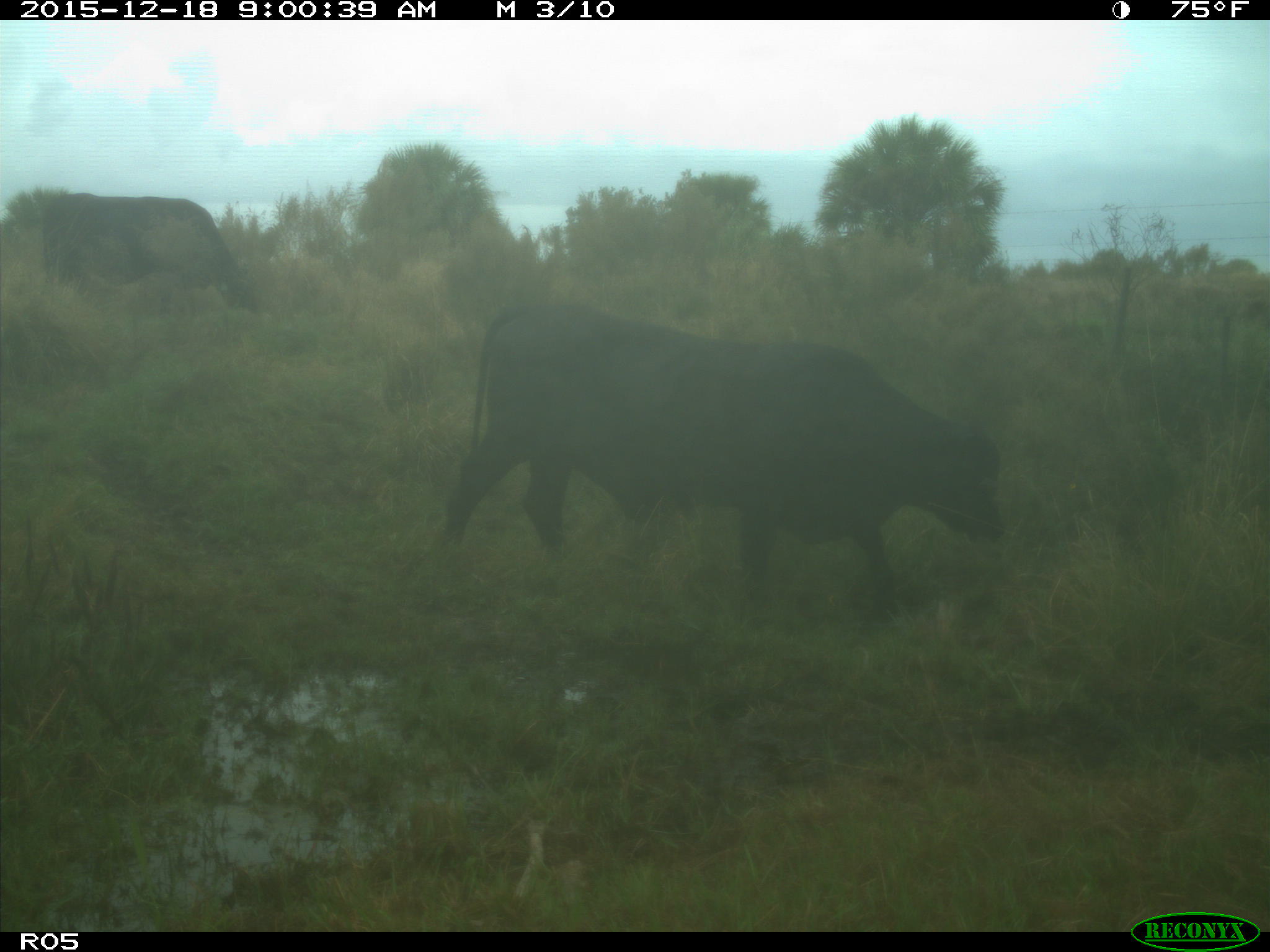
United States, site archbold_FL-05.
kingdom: Animalia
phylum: Chordata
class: Mammalia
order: Artiodactyla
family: Bovidae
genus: Bos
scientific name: Bos taurus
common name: domestic cow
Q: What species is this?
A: Bos taurus (domestic cow).